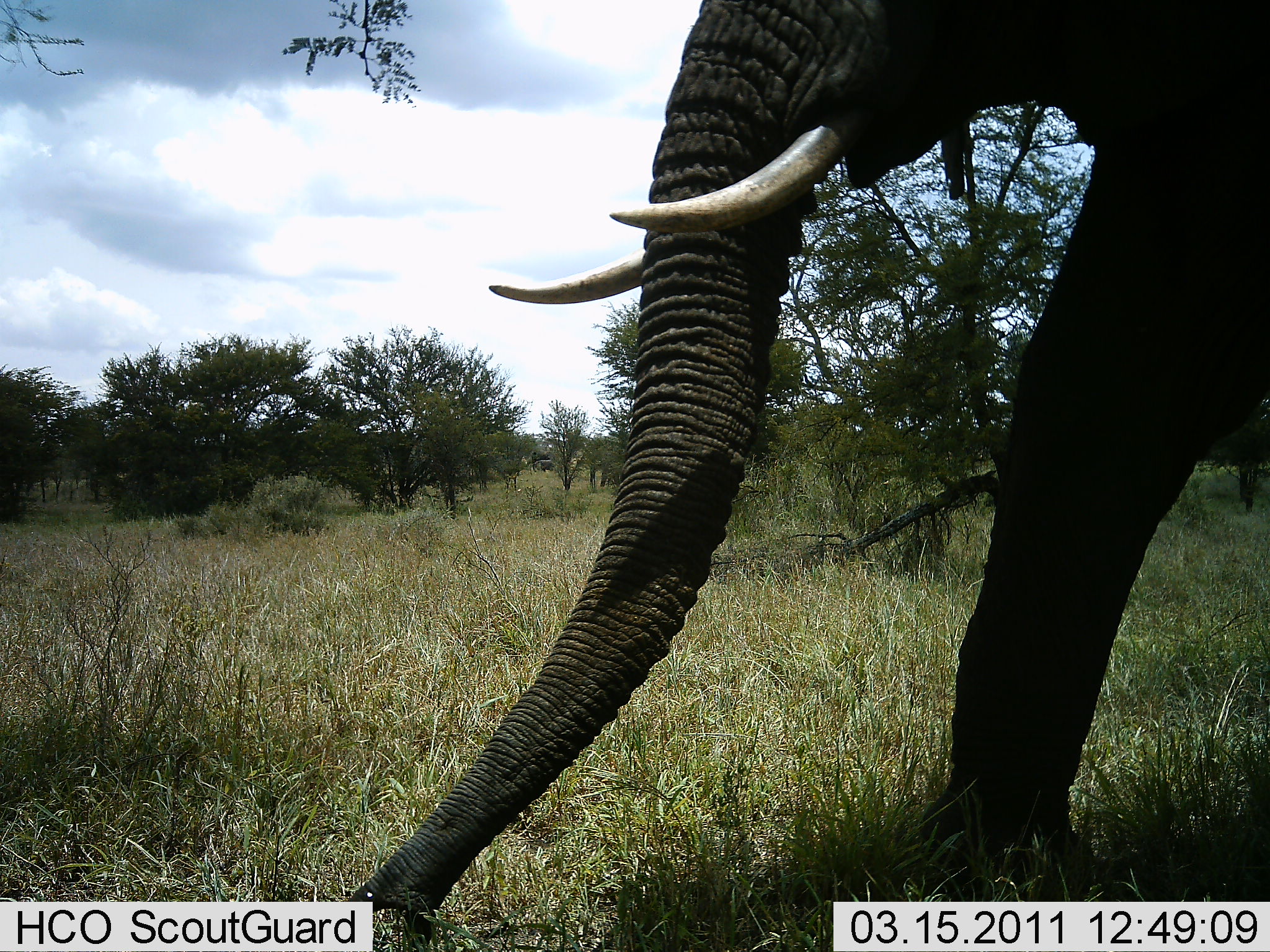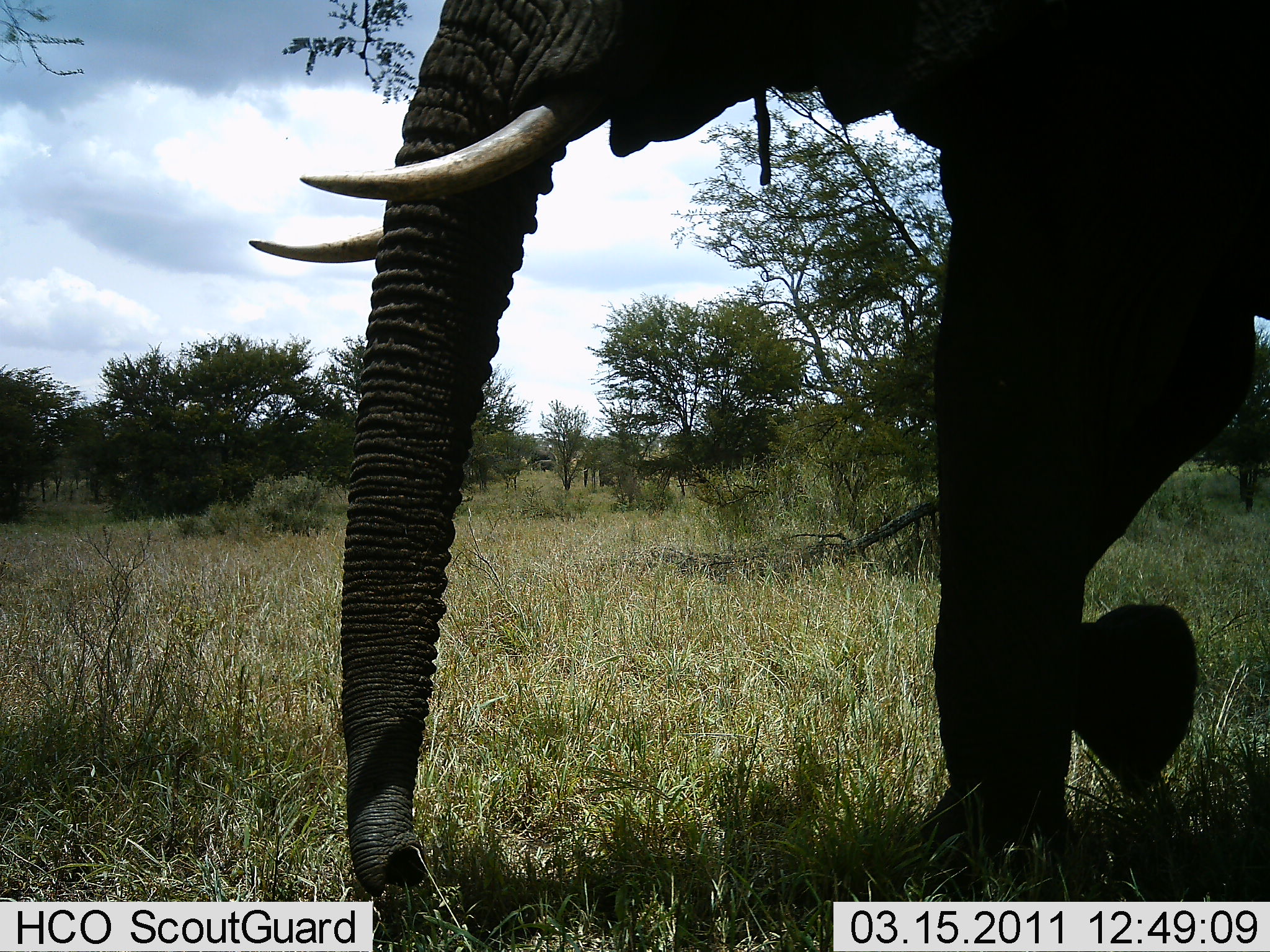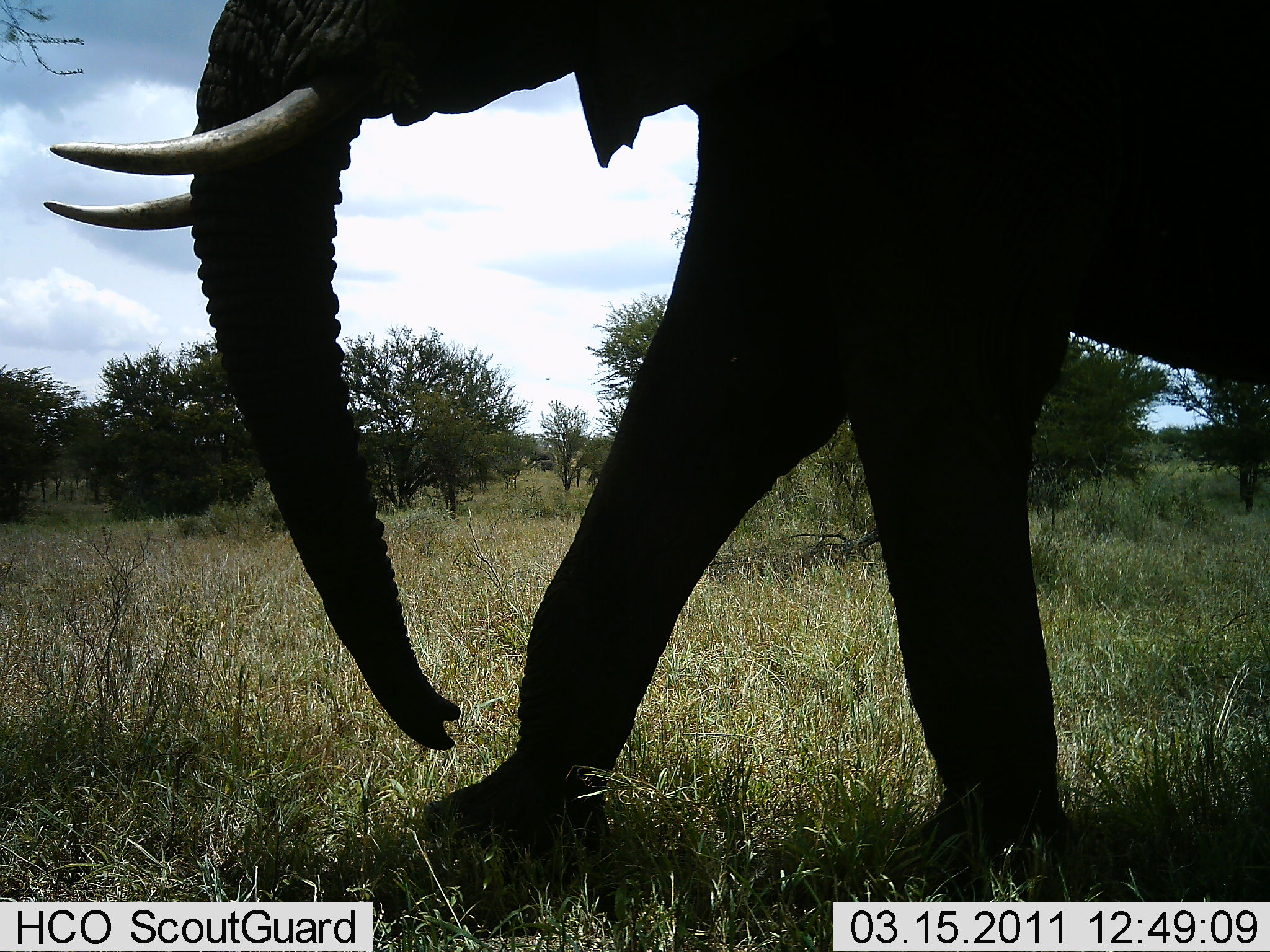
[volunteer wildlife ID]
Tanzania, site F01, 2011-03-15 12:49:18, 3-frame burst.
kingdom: Animalia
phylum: Chordata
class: Mammalia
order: Proboscidea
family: Elephantidae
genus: Loxodonta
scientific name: Loxodonta africana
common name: african bush elephant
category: elephant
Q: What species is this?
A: Elephant (african bush elephant) (Loxodonta africana).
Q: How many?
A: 1.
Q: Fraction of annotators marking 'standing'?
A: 0%.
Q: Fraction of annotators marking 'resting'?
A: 0%.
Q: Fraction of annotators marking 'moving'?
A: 100%.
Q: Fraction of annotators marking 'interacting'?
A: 0%.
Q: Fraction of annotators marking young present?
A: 0%.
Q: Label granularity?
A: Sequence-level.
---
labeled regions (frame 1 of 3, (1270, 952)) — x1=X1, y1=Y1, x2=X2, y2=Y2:
animal: x1=341, y1=2, x2=1267, y2=936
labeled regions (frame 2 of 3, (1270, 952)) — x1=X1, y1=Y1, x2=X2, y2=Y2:
animal: x1=250, y1=2, x2=1269, y2=869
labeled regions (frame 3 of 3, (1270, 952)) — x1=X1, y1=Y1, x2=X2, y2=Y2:
animal: x1=42, y1=2, x2=1267, y2=882